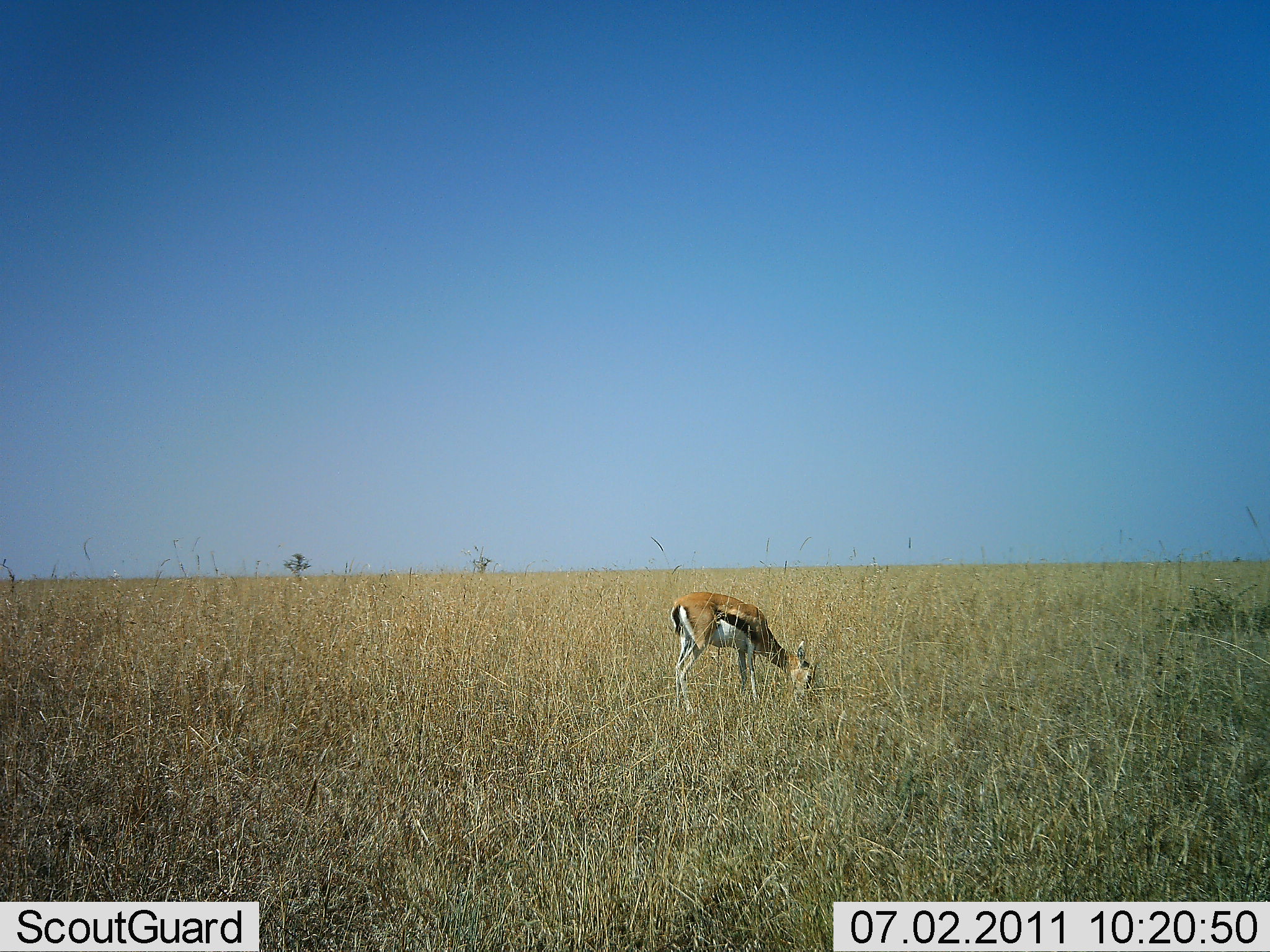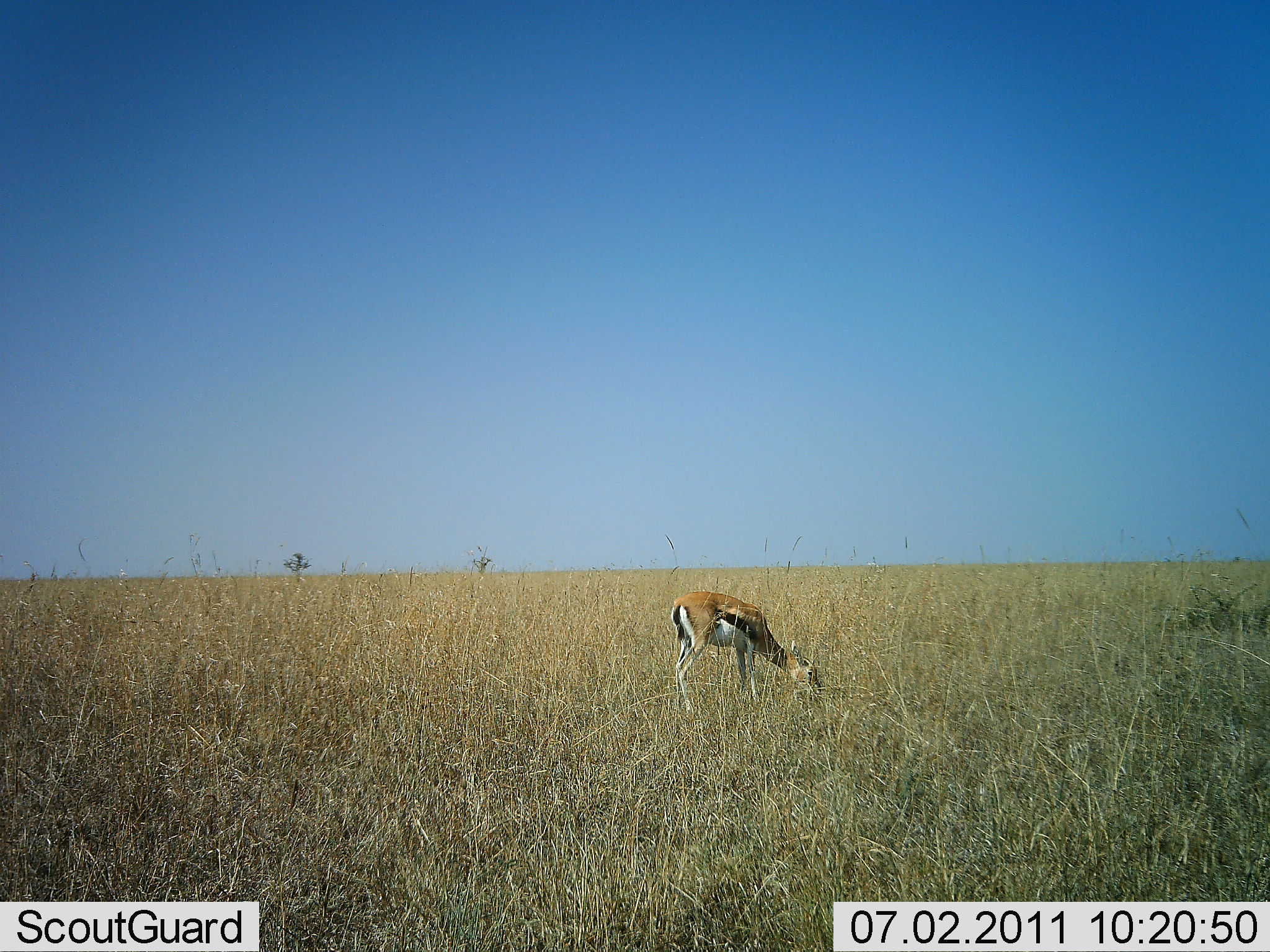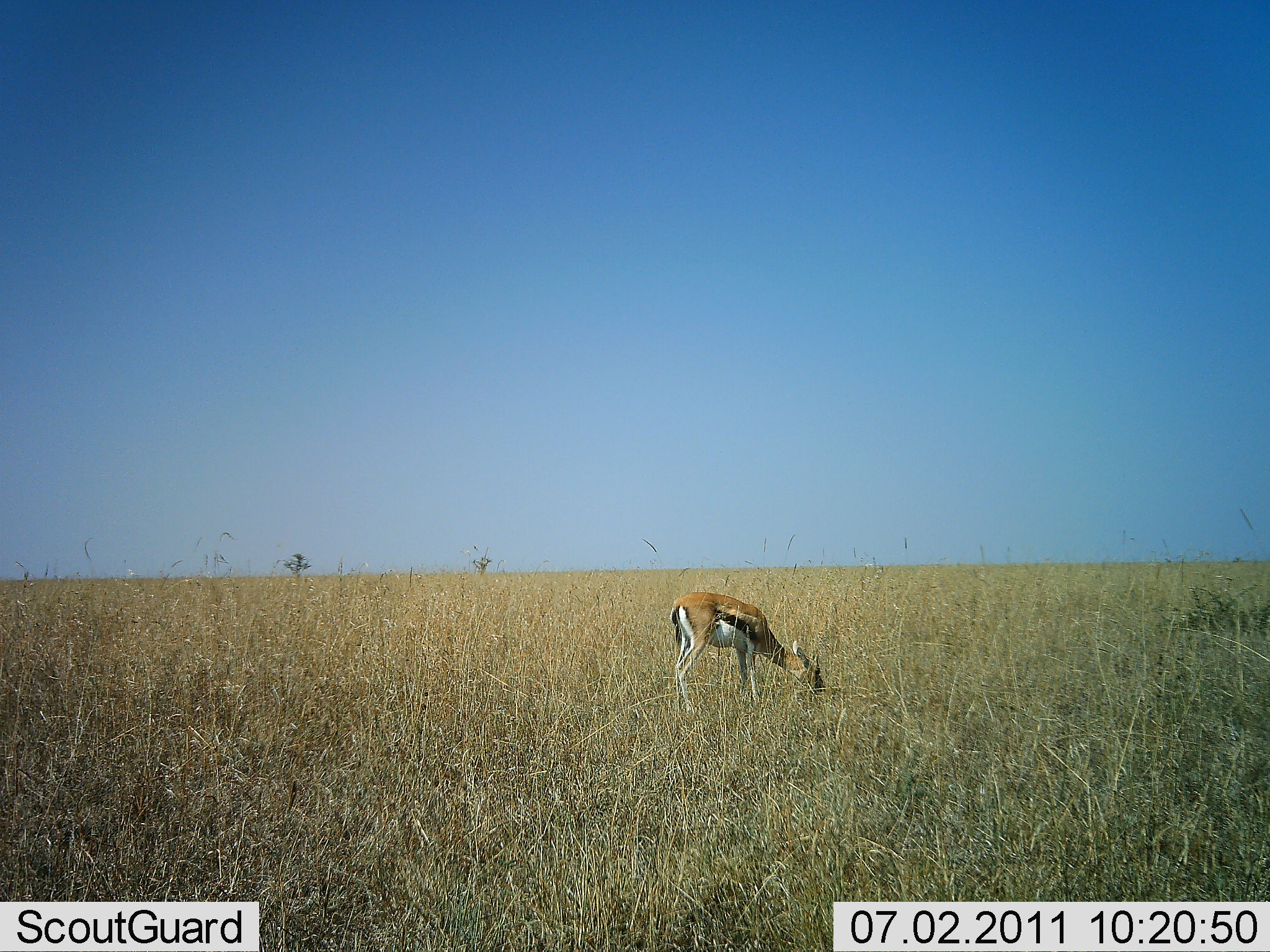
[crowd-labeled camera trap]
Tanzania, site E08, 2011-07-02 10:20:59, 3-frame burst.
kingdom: Animalia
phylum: Chordata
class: Mammalia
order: Artiodactyla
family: Bovidae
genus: Eudorcas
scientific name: Eudorcas thomsonii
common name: thomson's gazelle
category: gazellethomsons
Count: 1.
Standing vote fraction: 10%.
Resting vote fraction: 0%.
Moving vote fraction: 0%.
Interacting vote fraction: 0%.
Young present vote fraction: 0%.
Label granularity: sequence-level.